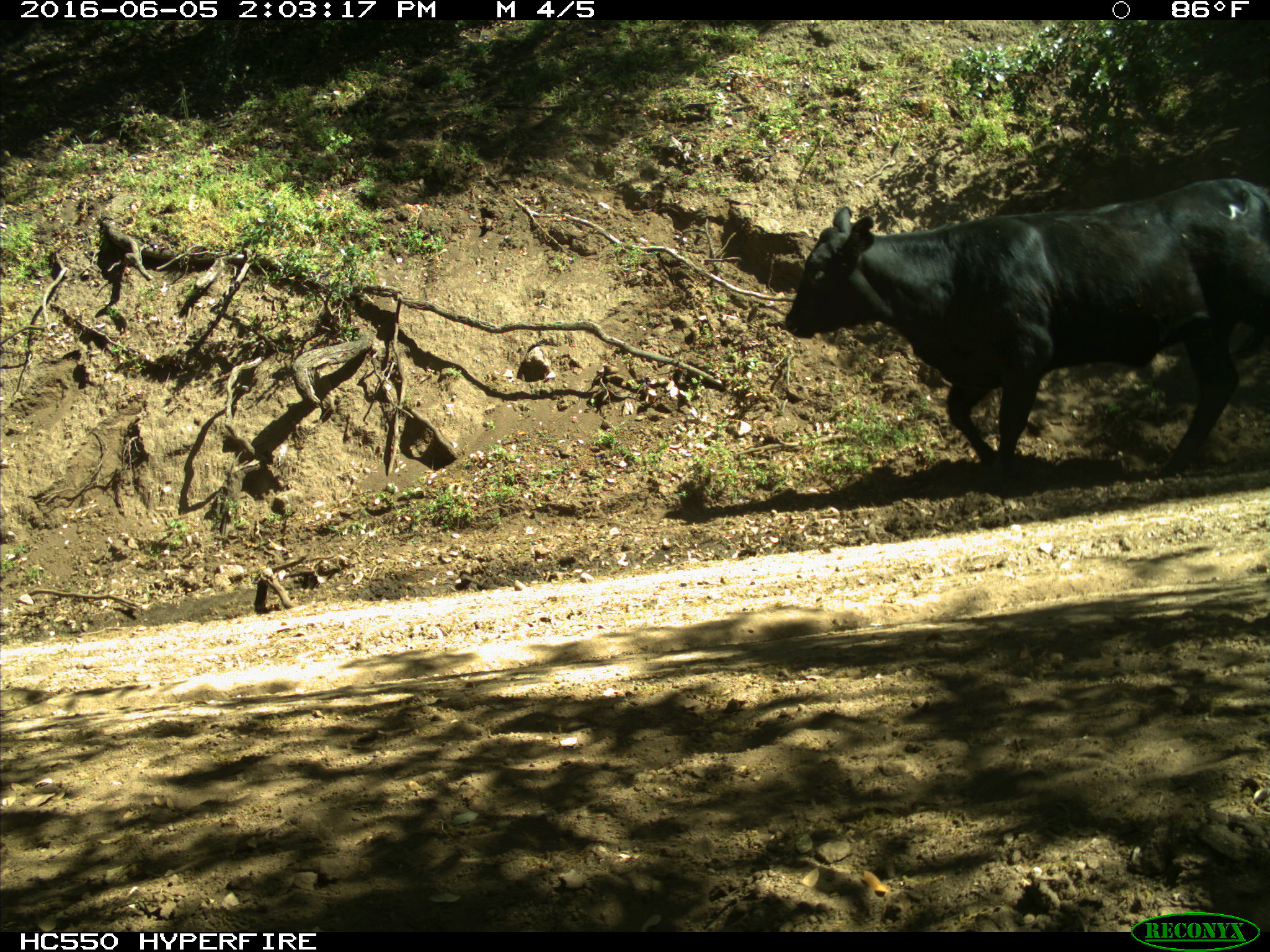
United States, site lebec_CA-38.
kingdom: Animalia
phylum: Chordata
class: Mammalia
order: Artiodactyla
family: Bovidae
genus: Bos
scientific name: Bos taurus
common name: domestic cow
Bos taurus (domestic cow).